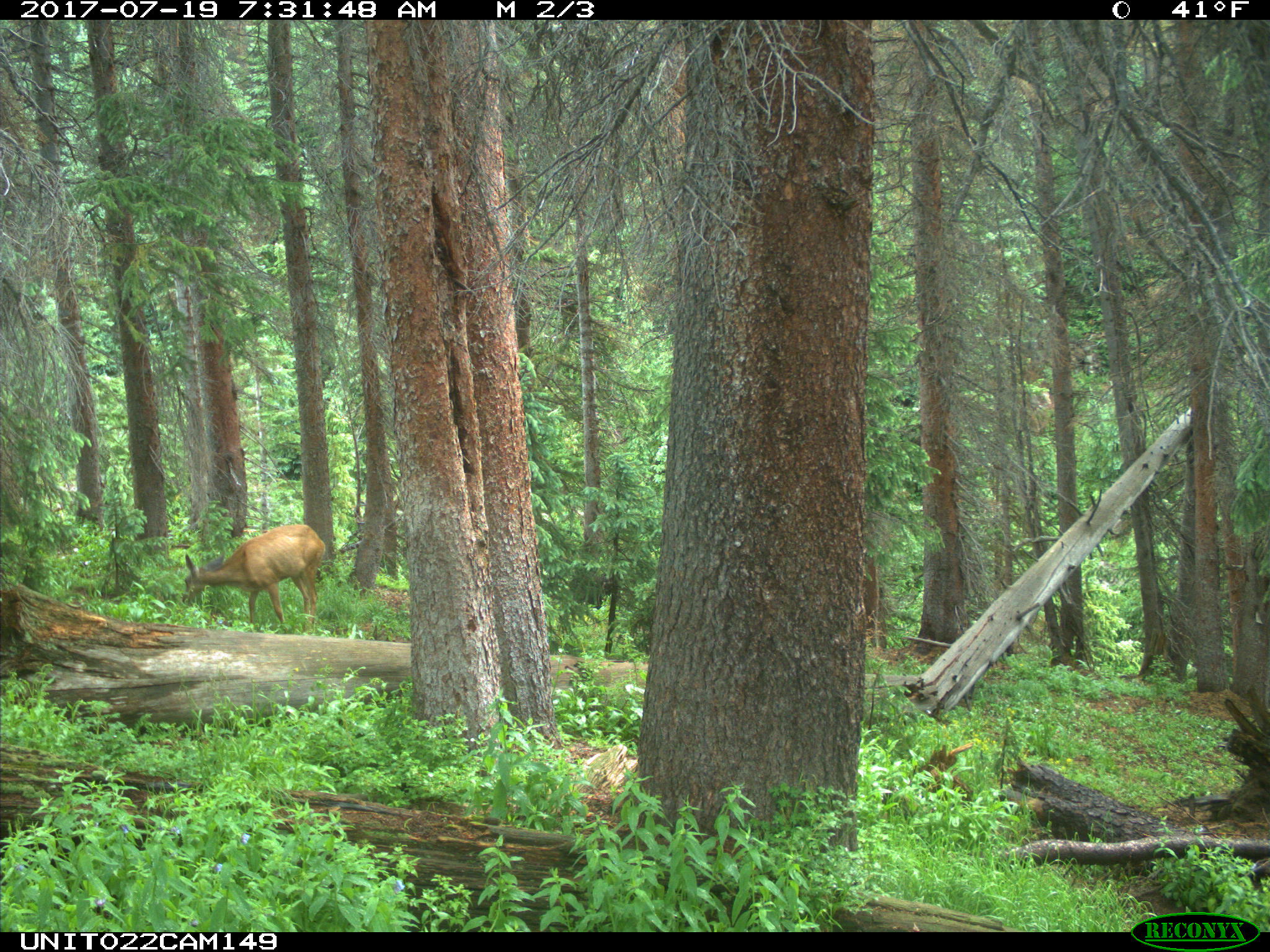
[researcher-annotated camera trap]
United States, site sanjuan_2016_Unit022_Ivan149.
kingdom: Animalia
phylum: Chordata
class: Mammalia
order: Artiodactyla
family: Cervidae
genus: Odocoileus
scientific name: Odocoileus hemionus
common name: mule deer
Odocoileus hemionus (mule deer).